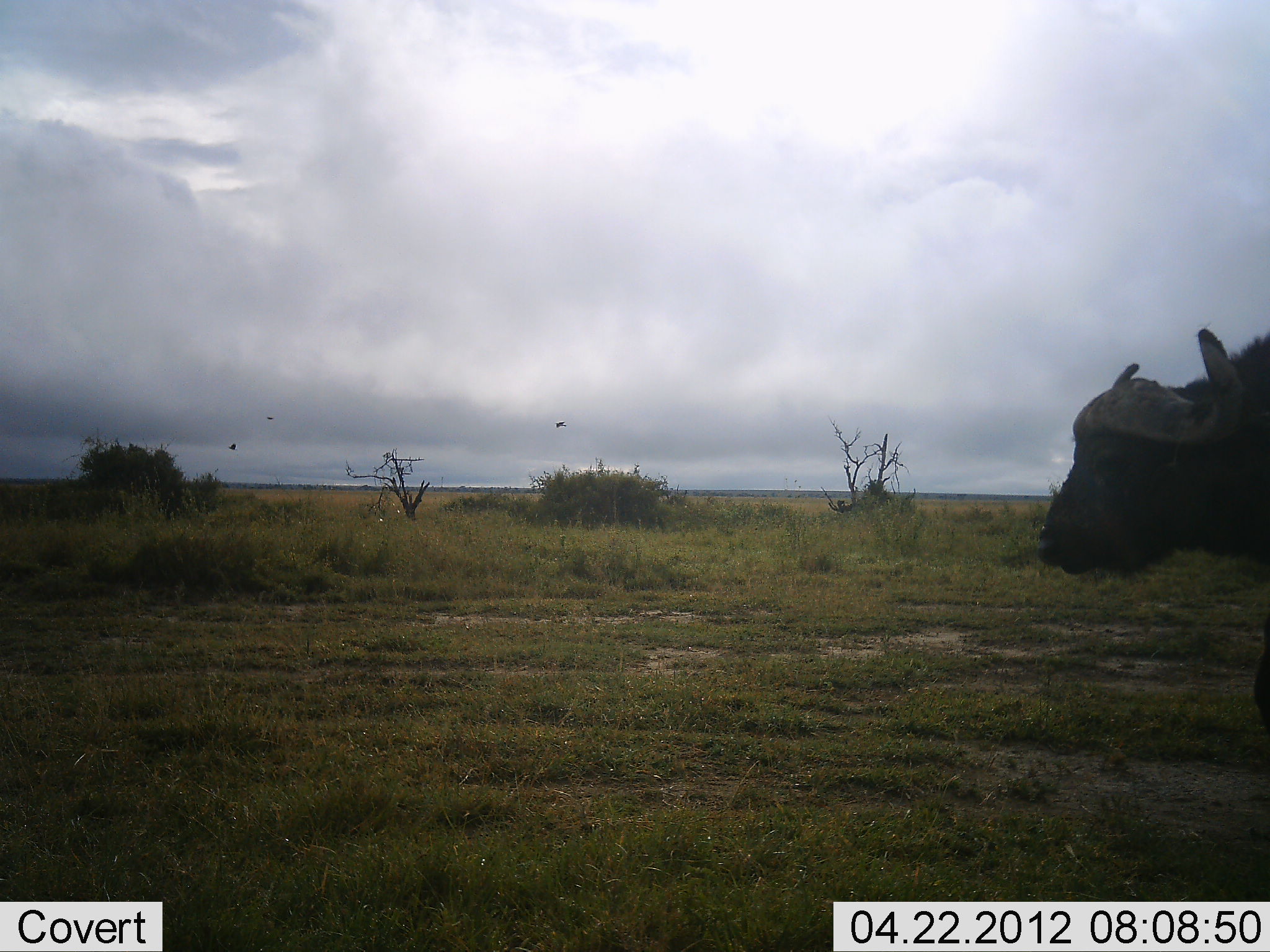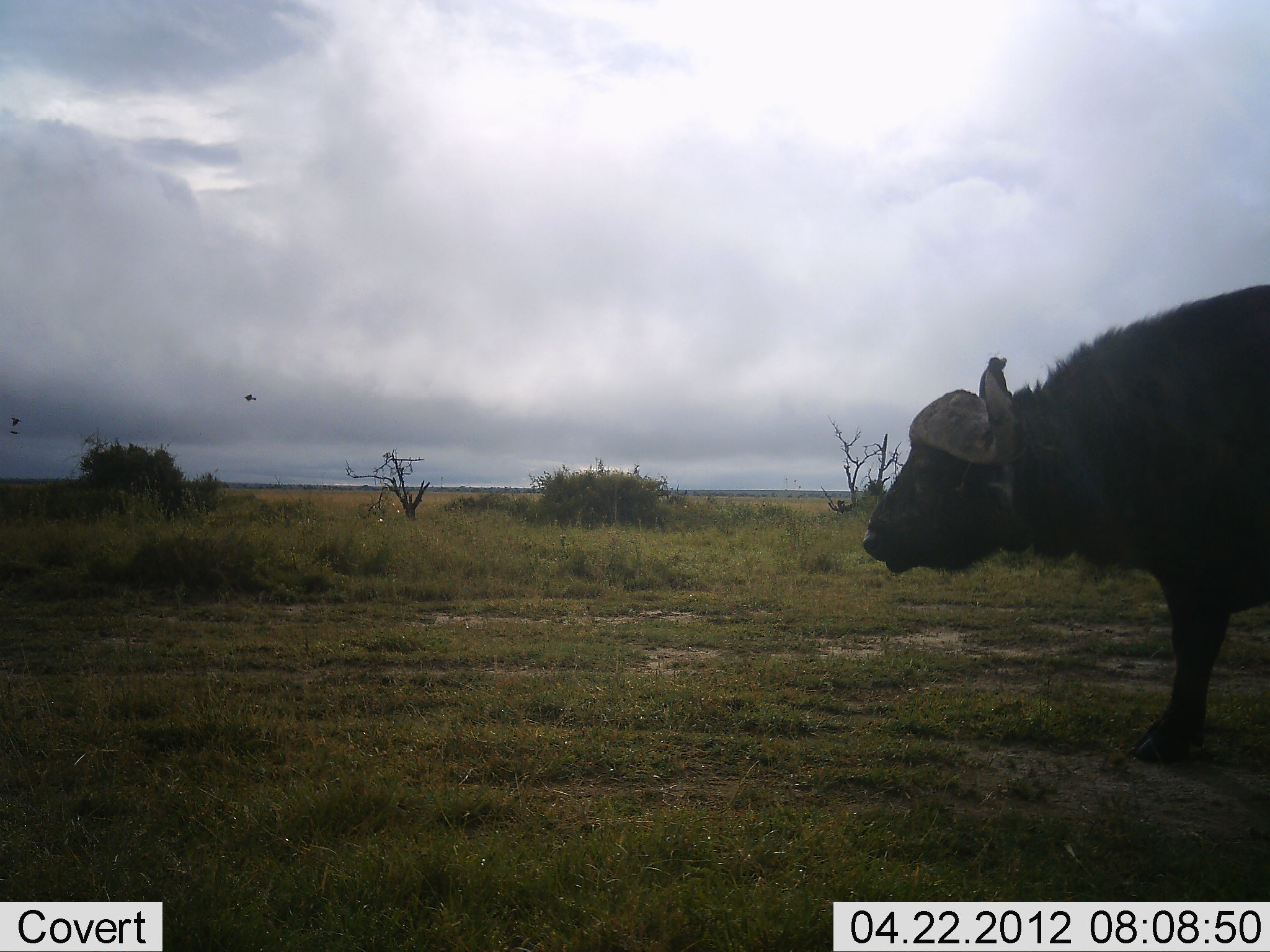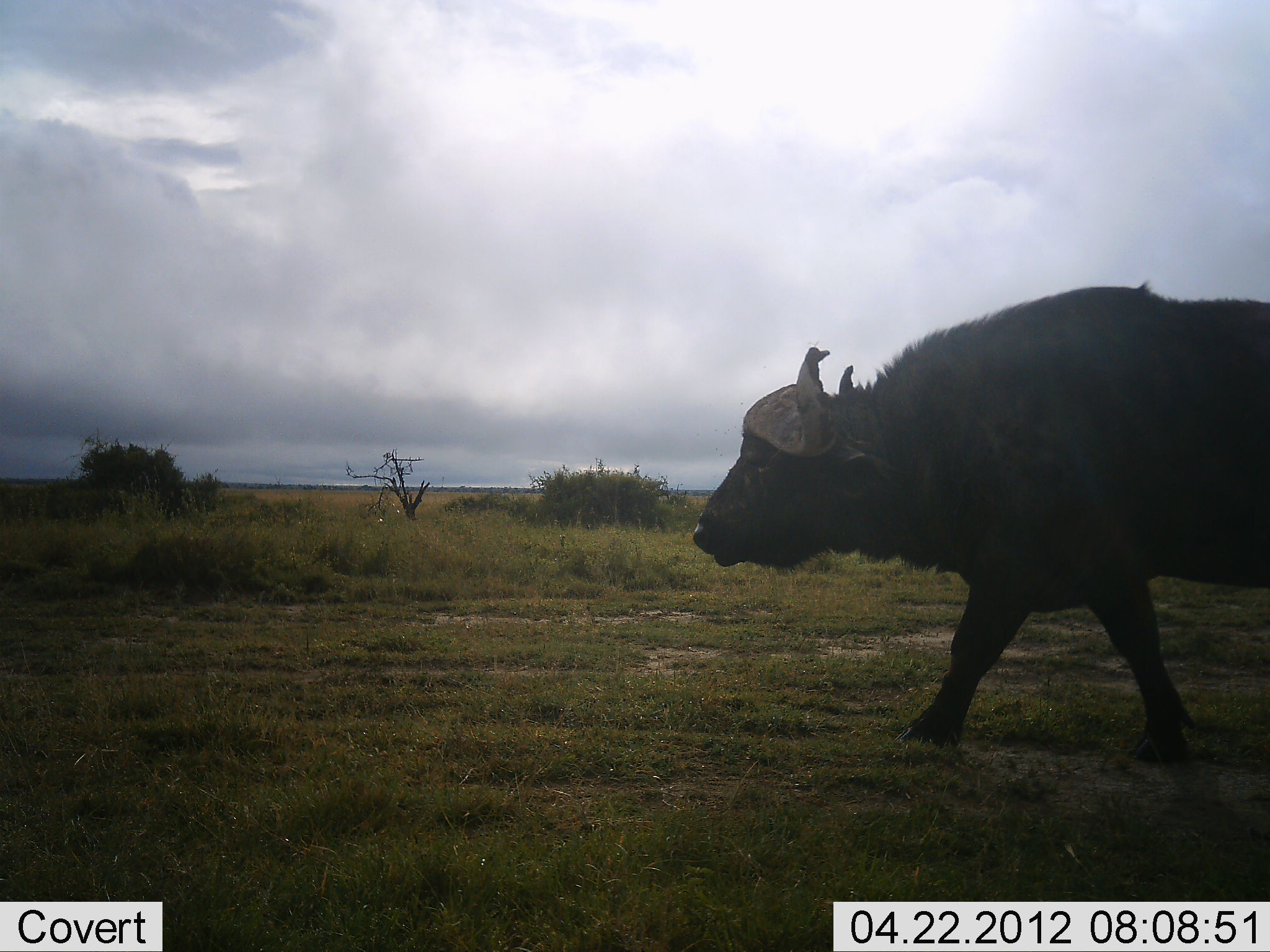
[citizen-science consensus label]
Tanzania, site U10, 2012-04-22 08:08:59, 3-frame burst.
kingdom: Animalia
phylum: Chordata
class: Mammalia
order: Artiodactyla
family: Bovidae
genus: Syncerus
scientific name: Syncerus caffer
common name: cape buffalo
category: buffalo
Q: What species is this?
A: Buffalo (cape buffalo) (Syncerus caffer).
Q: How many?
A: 1.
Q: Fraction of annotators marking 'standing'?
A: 3%.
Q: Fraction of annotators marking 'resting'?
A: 0%.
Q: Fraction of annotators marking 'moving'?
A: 97%.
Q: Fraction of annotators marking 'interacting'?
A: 0%.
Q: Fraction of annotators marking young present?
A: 0%.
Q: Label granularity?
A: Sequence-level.